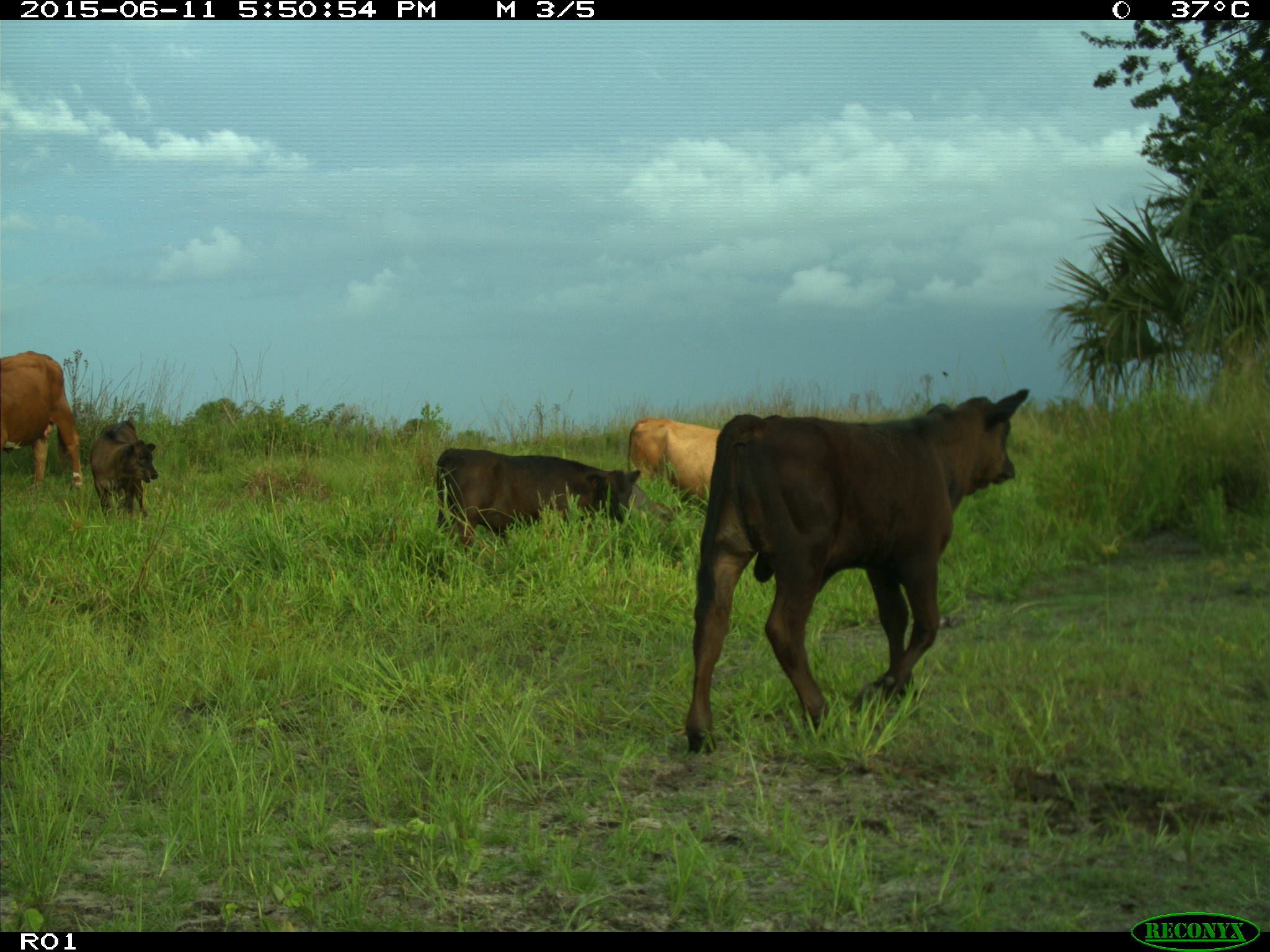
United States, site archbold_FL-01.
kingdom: Animalia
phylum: Chordata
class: Mammalia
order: Artiodactyla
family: Bovidae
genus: Bos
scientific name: Bos taurus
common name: domestic cow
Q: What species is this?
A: Bos taurus (domestic cow).